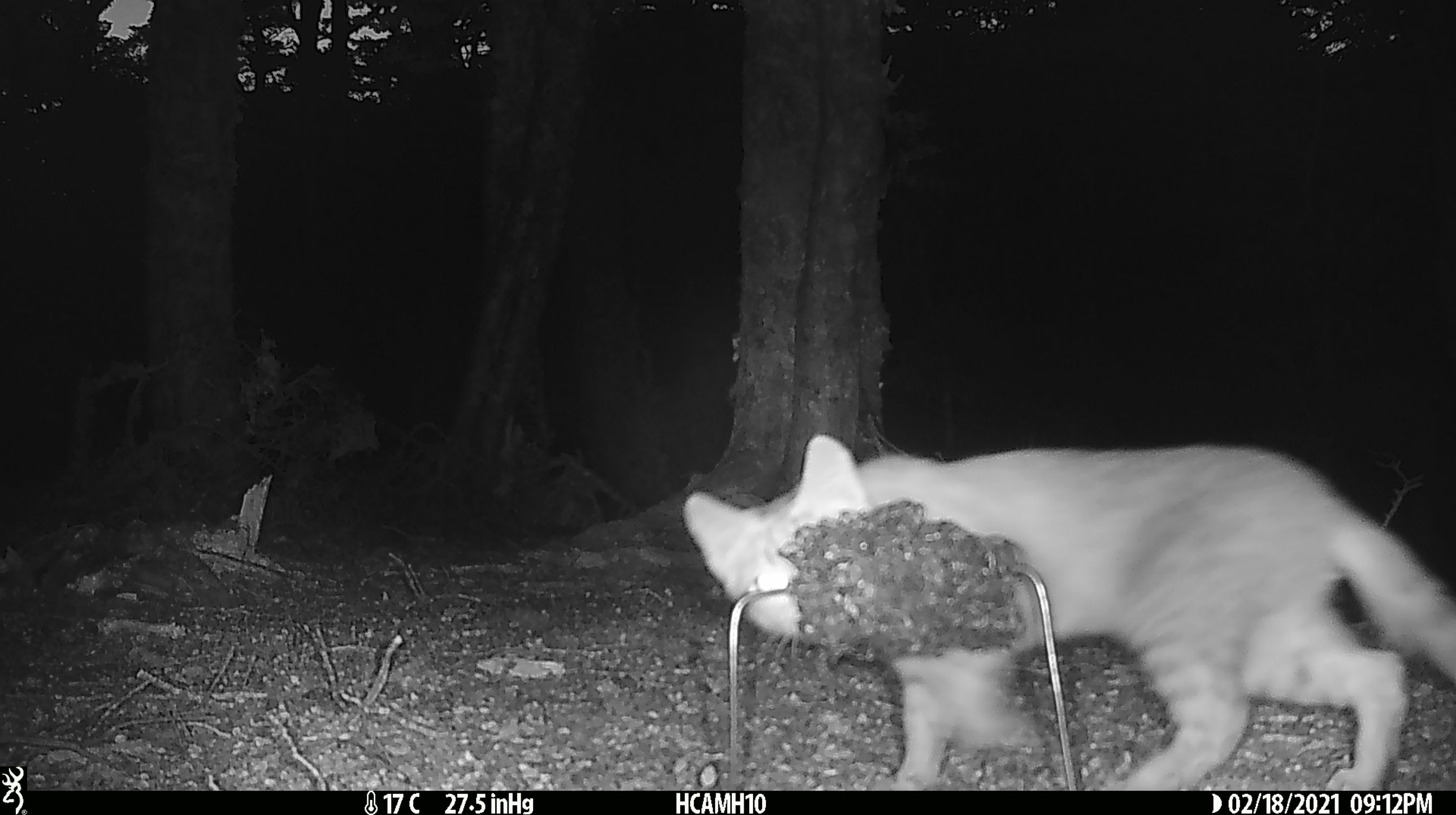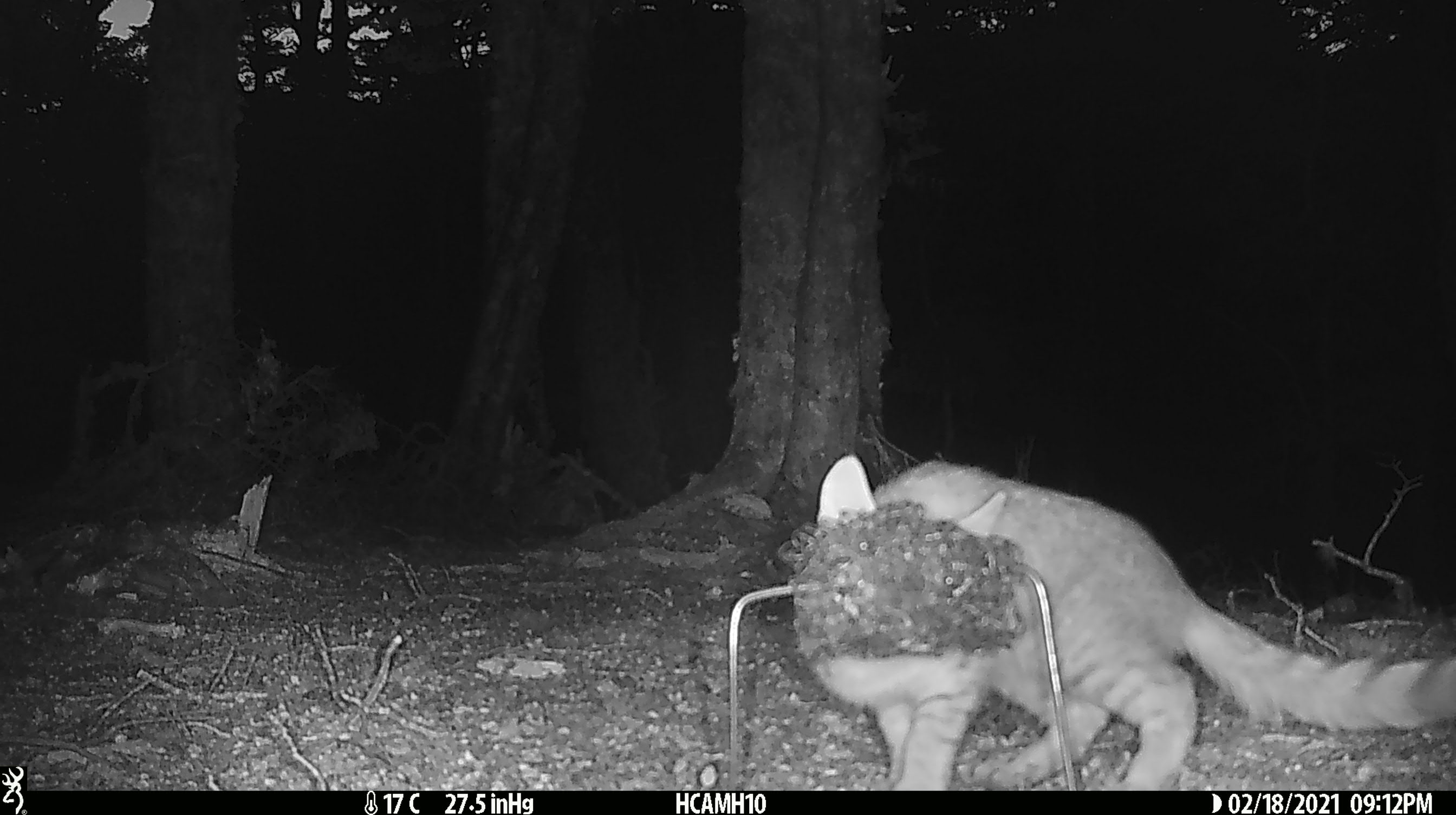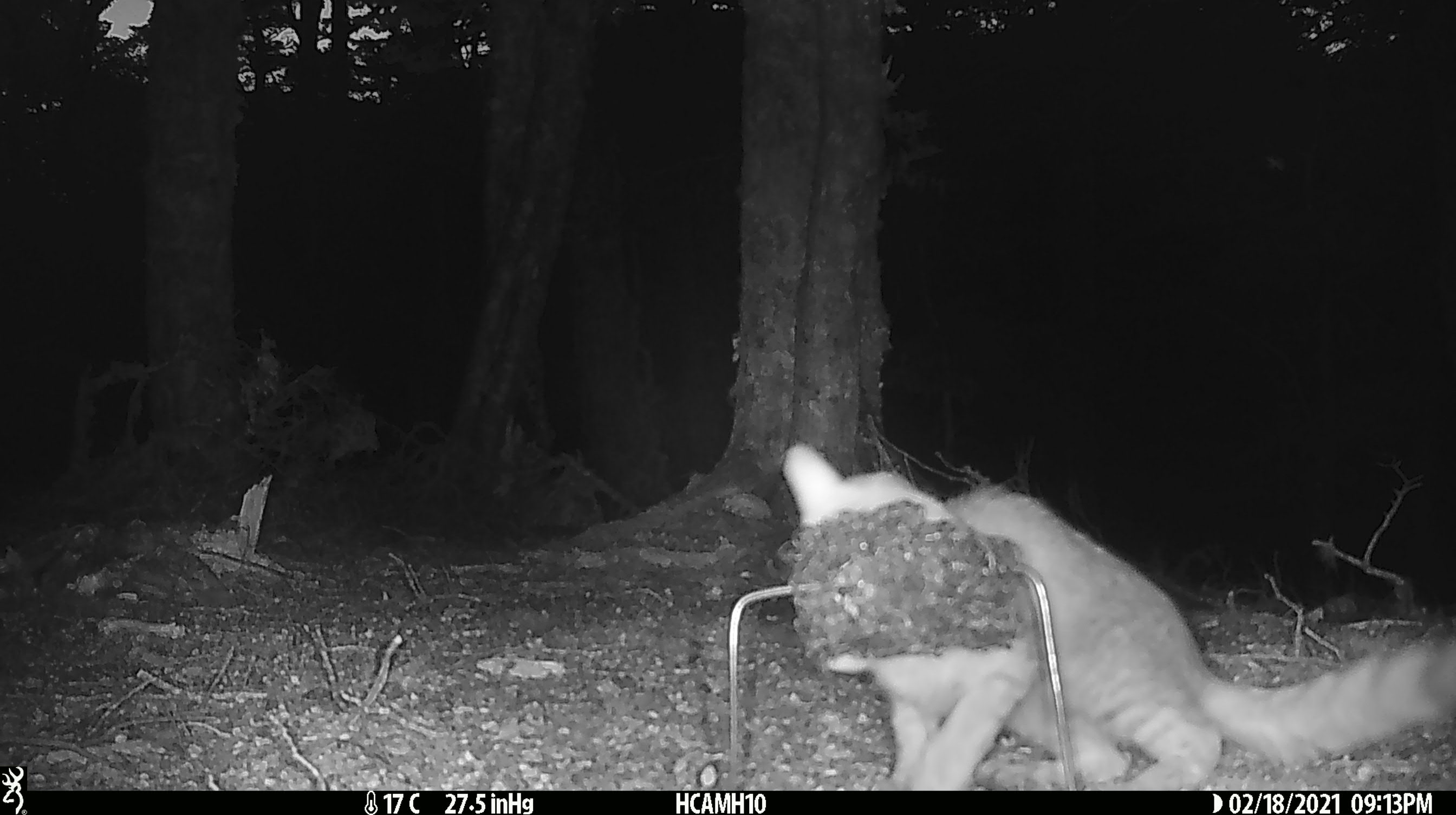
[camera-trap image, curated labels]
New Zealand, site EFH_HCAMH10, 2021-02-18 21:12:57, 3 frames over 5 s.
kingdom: Animalia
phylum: Chordata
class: Mammalia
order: Carnivora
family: Felidae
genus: Felis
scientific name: Felis catus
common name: domestic cat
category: cat